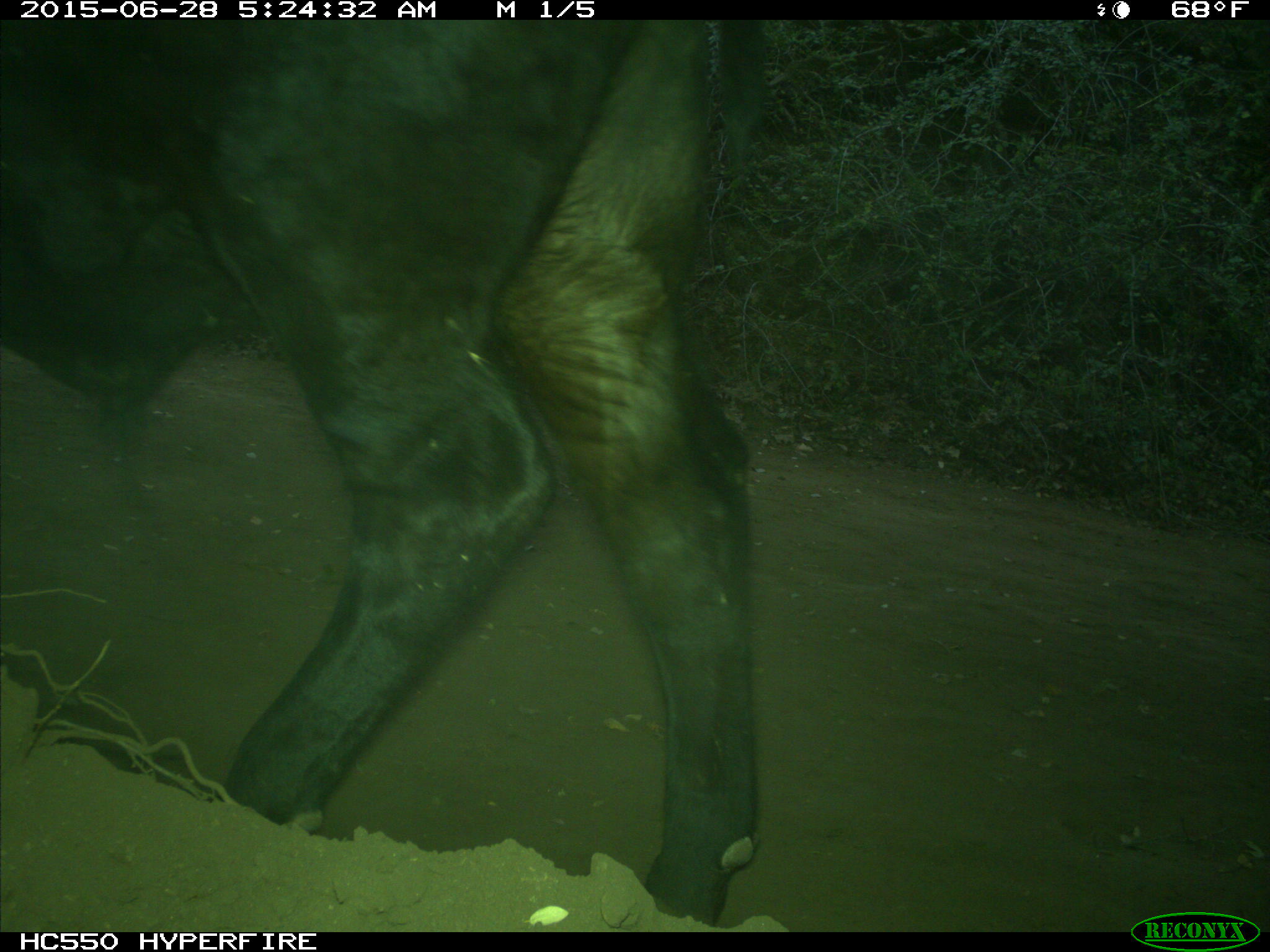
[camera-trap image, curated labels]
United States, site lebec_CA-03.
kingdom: Animalia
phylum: Chordata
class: Mammalia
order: Artiodactyla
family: Bovidae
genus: Bos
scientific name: Bos taurus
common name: domestic cow